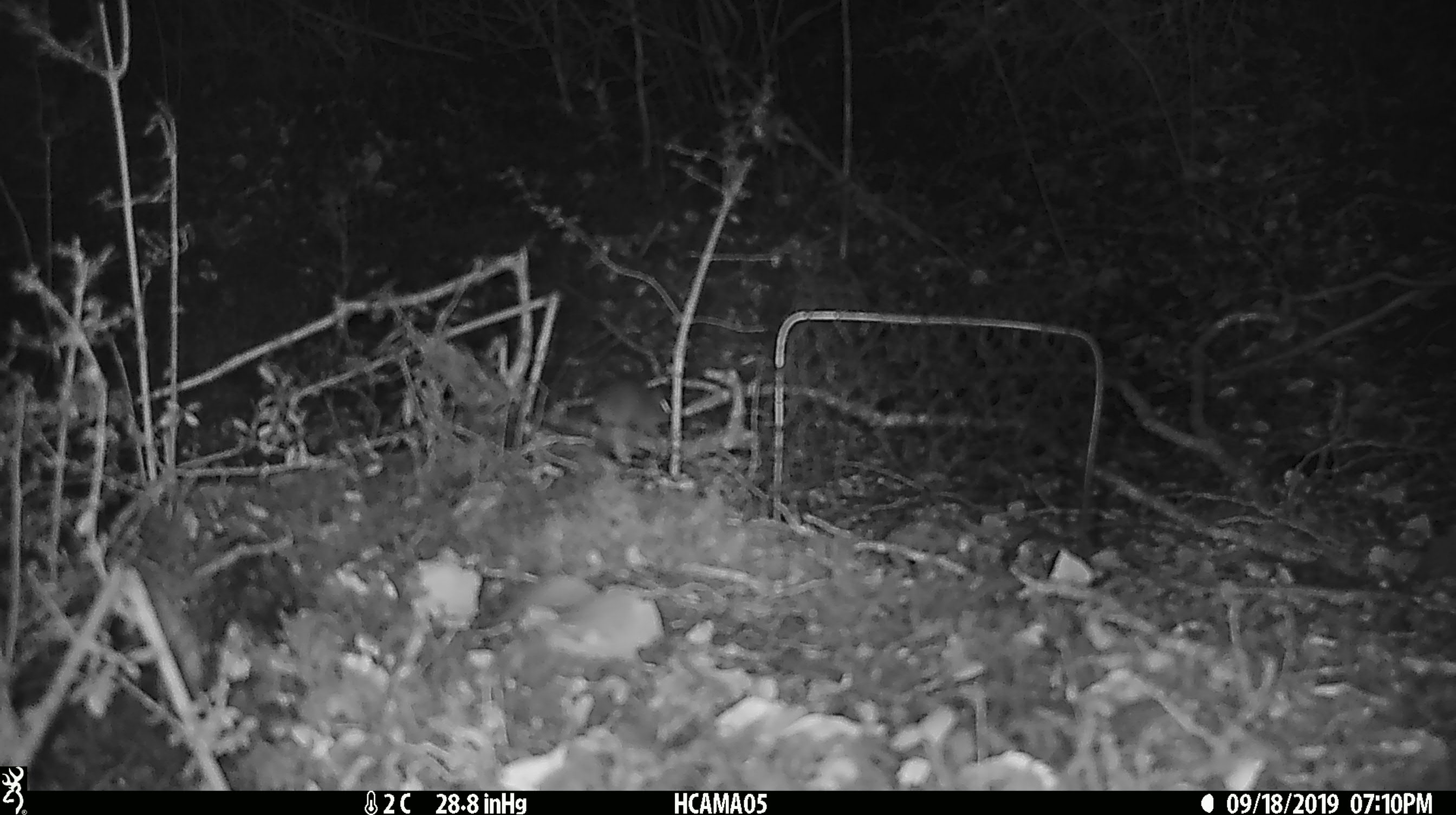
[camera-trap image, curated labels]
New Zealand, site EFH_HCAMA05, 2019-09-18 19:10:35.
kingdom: Animalia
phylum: Chordata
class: Mammalia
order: Rodentia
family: Muridae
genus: Mus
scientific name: Mus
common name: mouse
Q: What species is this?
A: Mouse (Mus).